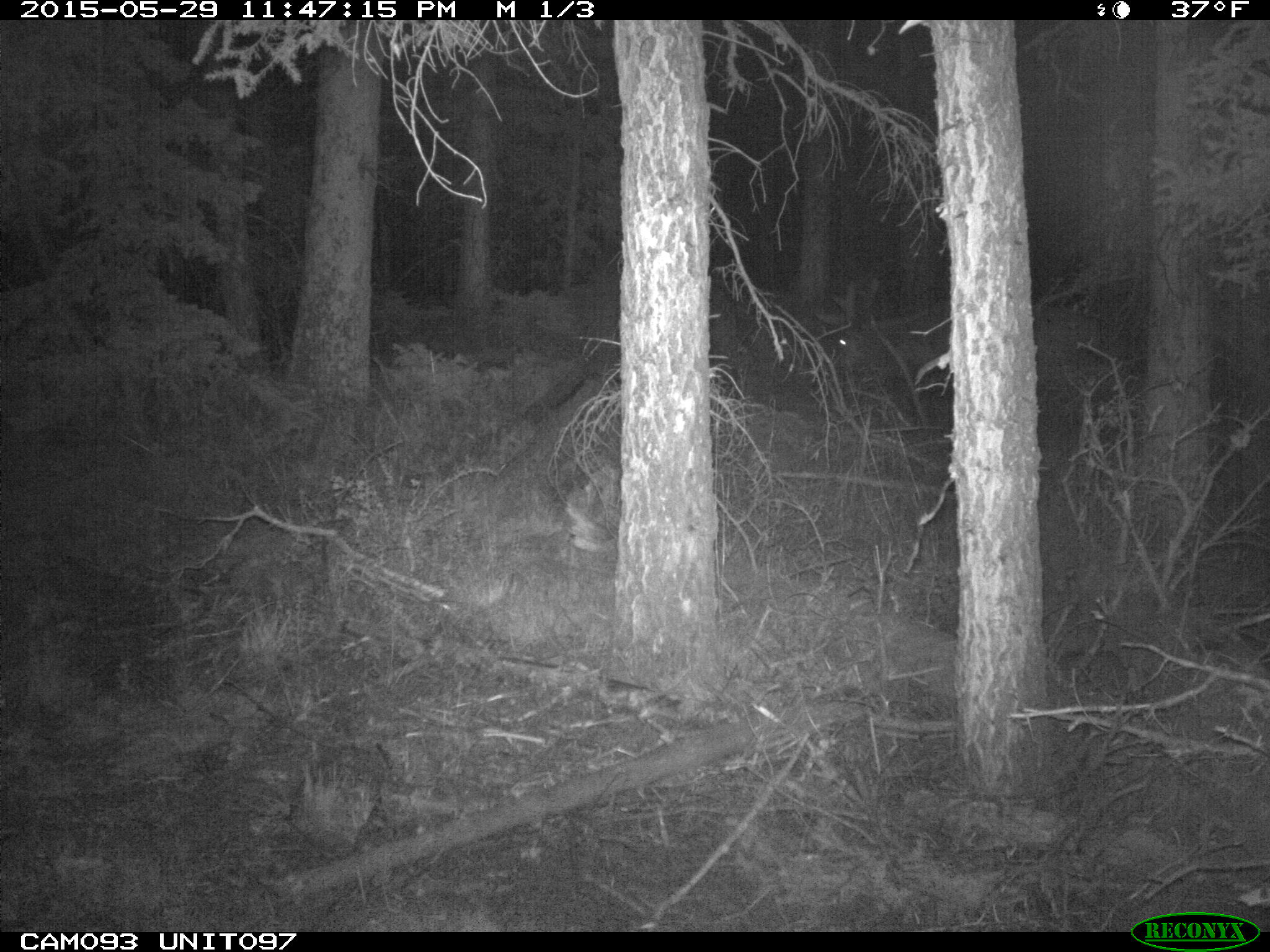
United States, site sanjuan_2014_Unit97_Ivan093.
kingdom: Animalia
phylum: Chordata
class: Mammalia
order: Artiodactyla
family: Cervidae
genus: Cervus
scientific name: Cervus elaphus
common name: red deer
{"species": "Cervus elaphus (red deer)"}